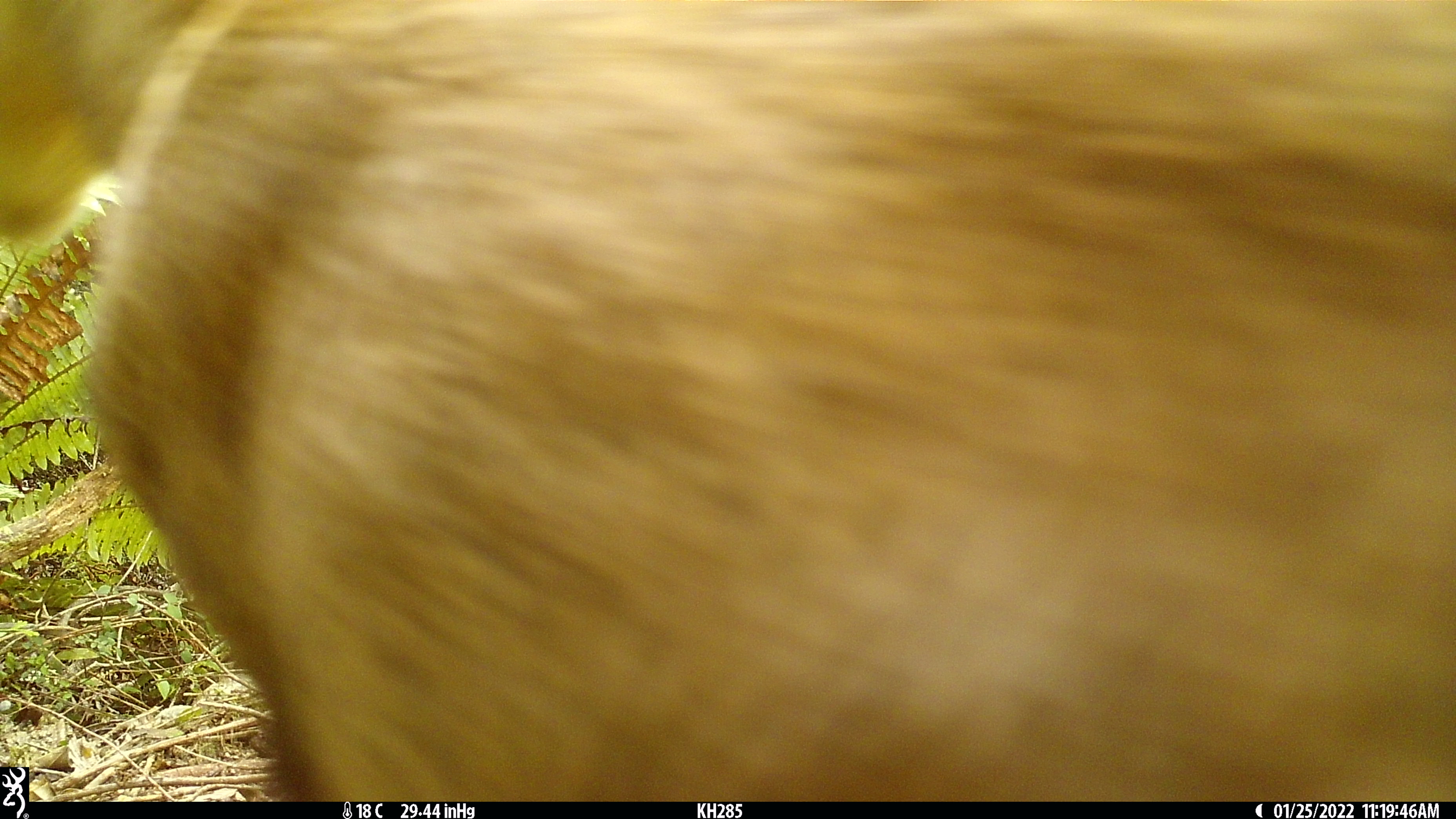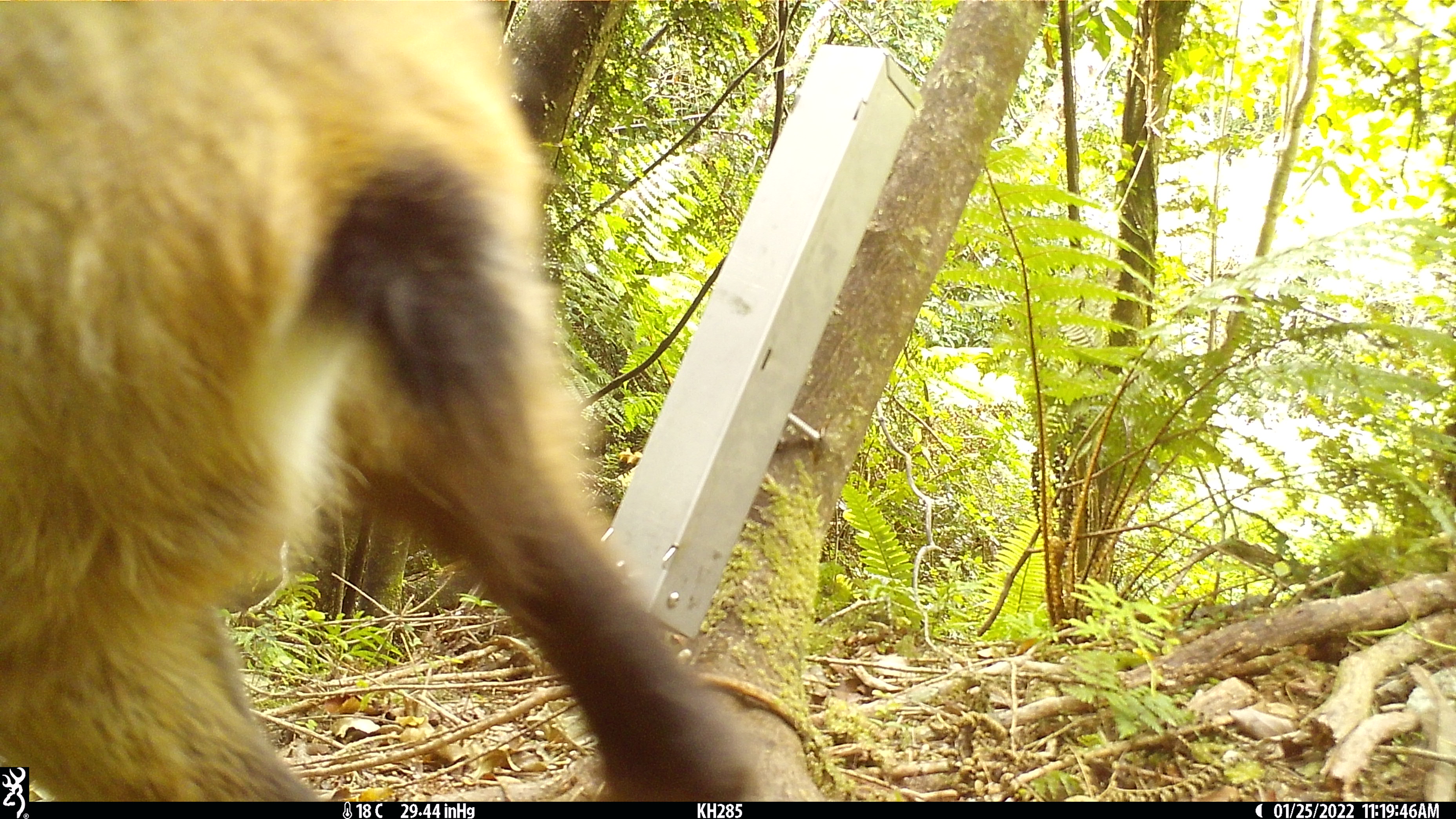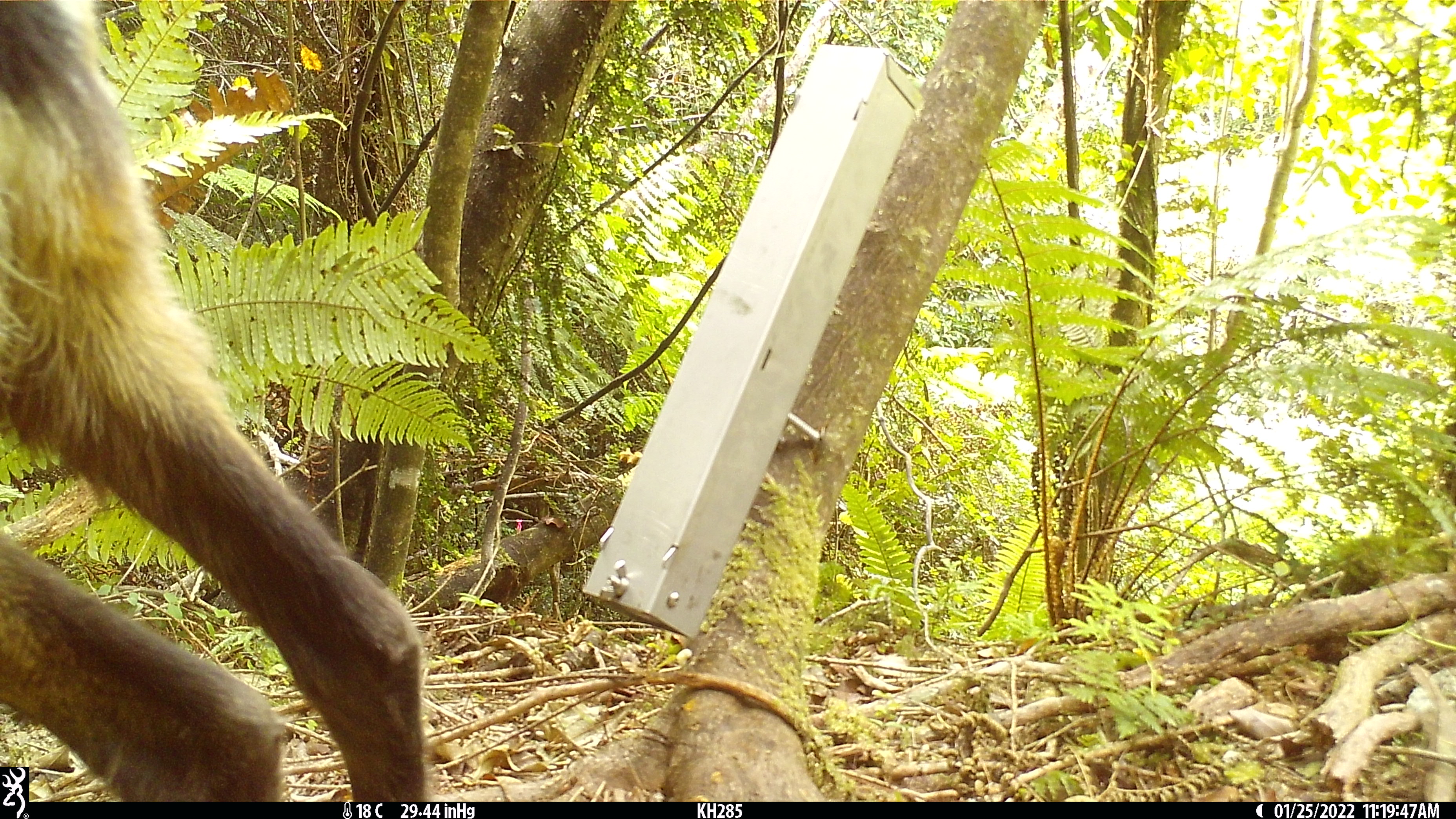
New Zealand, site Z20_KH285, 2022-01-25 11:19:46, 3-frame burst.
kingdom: Animalia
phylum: Chordata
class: Mammalia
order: Artiodactyla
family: Bovidae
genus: Rupicapra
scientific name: Rupicapra rupicapra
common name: alpine chamois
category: chamois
Chamois (alpine chamois) (Rupicapra rupicapra).